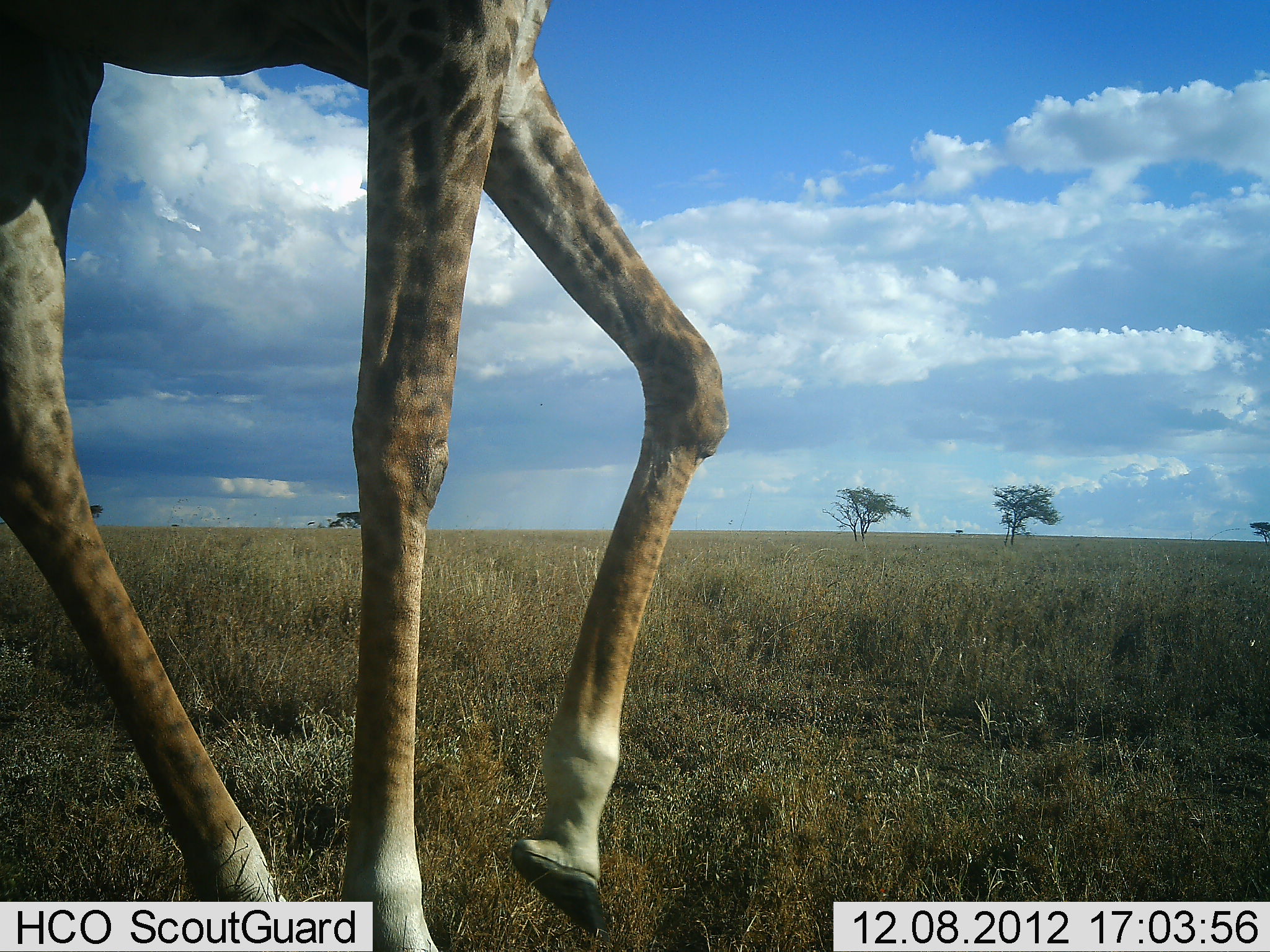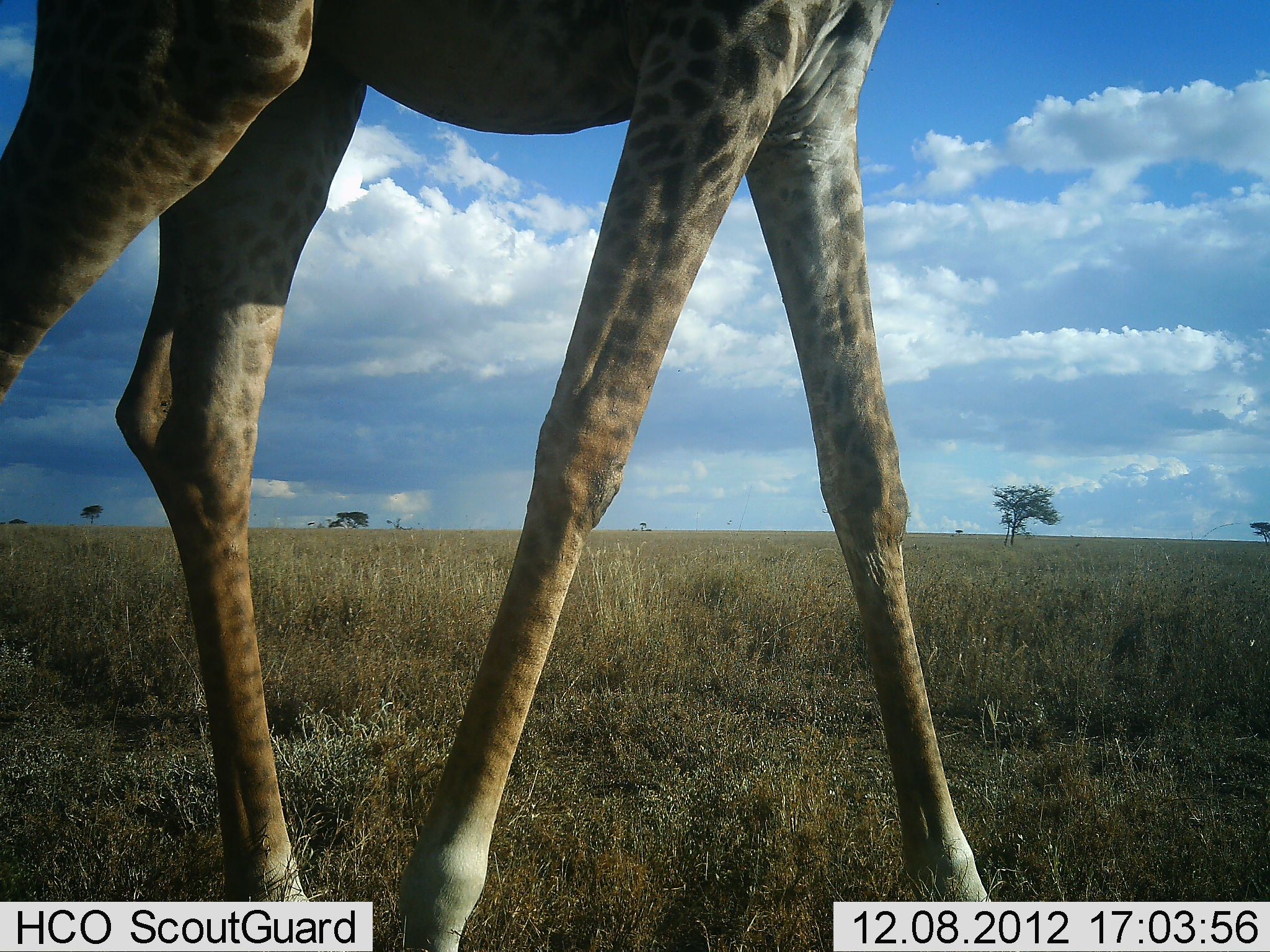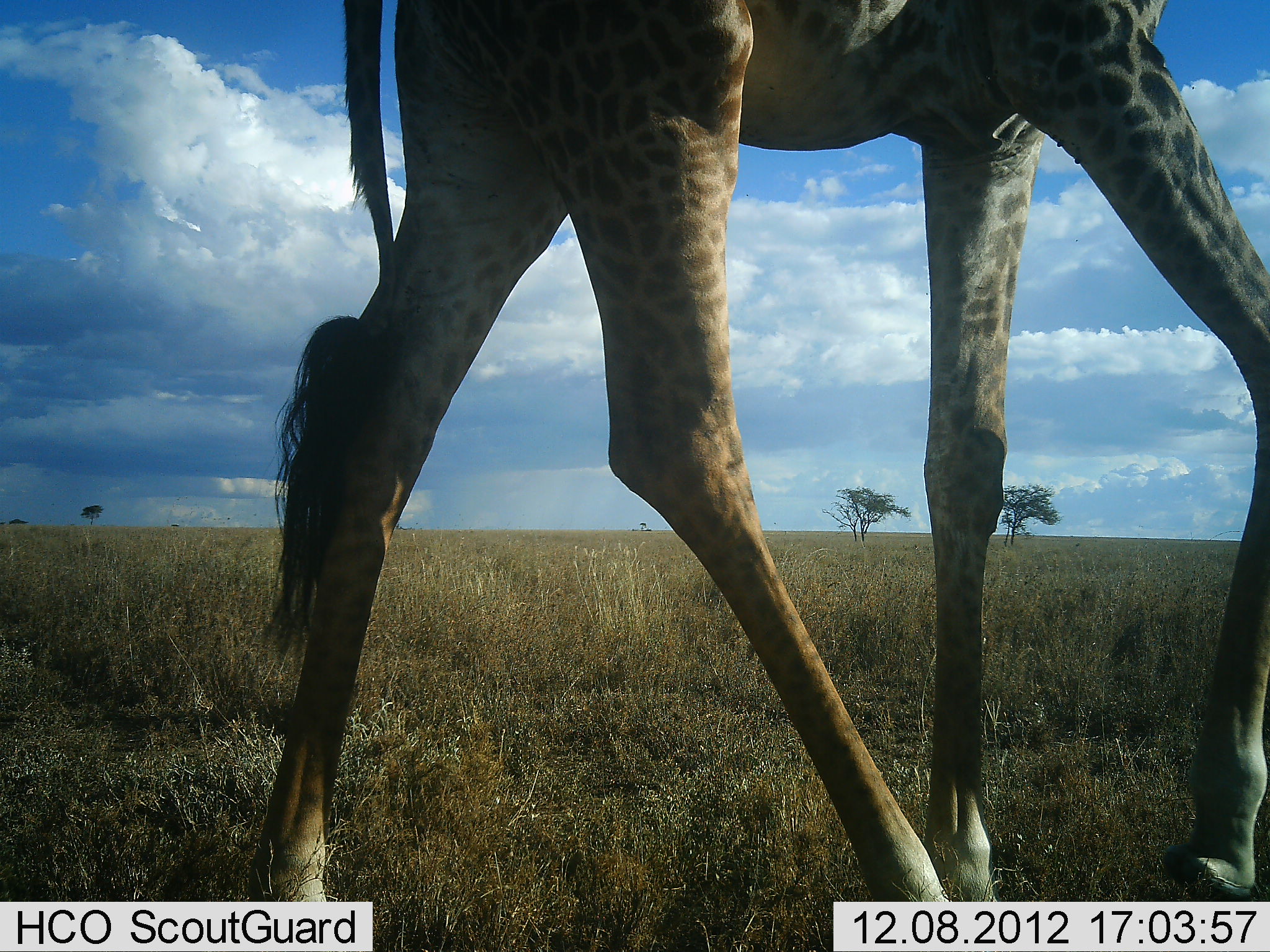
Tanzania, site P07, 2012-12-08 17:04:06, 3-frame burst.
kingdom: Animalia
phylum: Chordata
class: Mammalia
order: Artiodactyla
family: Giraffidae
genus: Giraffa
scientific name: Giraffa camelopardalis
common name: giraffe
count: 1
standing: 0%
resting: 0%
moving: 90%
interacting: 0%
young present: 0%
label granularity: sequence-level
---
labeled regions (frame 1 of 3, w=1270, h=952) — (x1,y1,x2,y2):
animal: (1,1,734,952)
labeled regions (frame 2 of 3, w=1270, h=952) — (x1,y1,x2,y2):
animal: (1,1,997,952)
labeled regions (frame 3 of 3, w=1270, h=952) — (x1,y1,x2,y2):
animal: (250,1,1270,902)